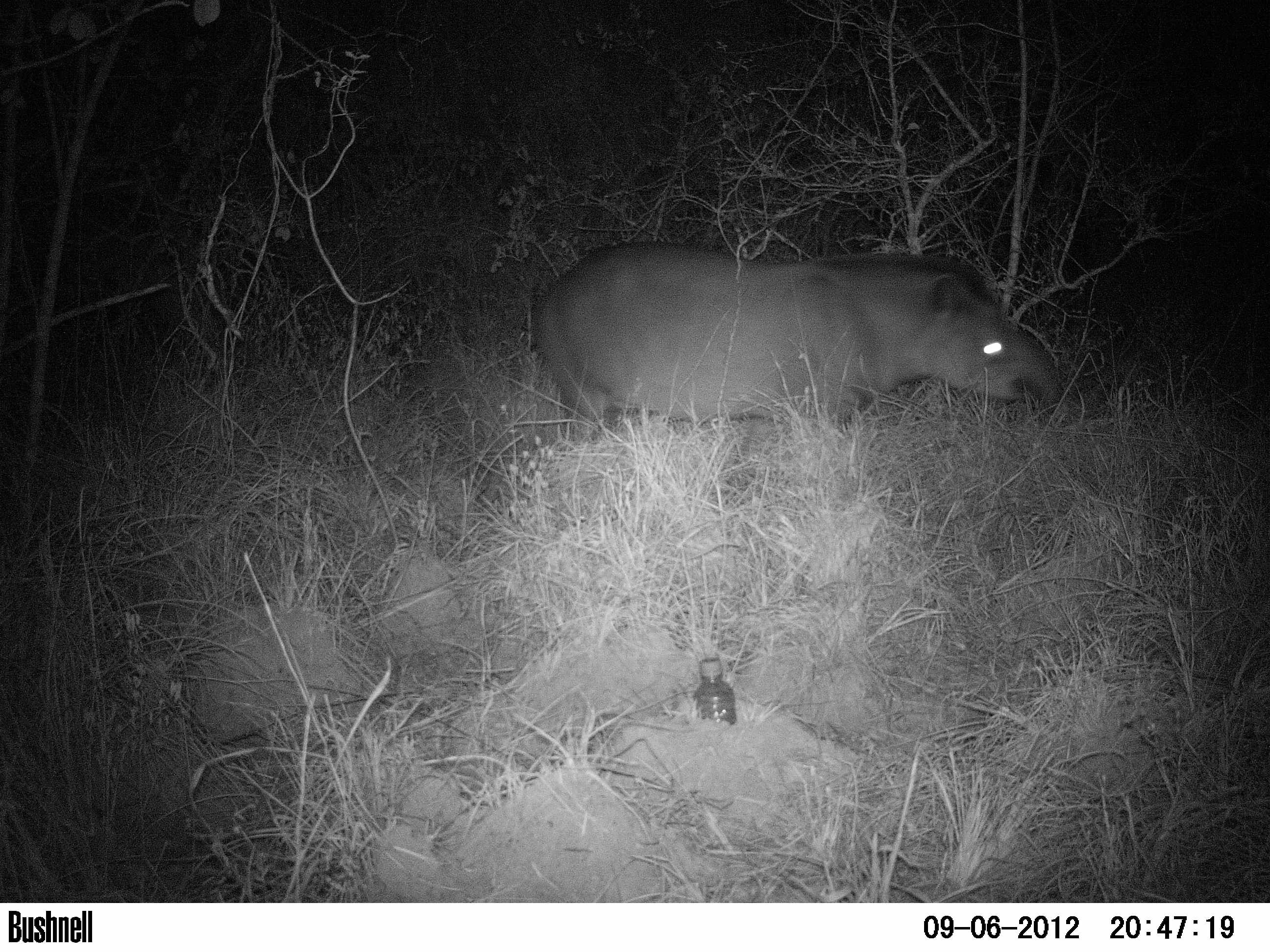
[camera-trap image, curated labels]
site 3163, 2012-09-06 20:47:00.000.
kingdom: Animalia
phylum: Chordata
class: Mammalia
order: Perissodactyla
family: Tapiridae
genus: Tapirus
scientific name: Tapirus terrestris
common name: south american tapir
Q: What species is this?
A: Tapirus terrestris (south american tapir).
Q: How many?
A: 1.